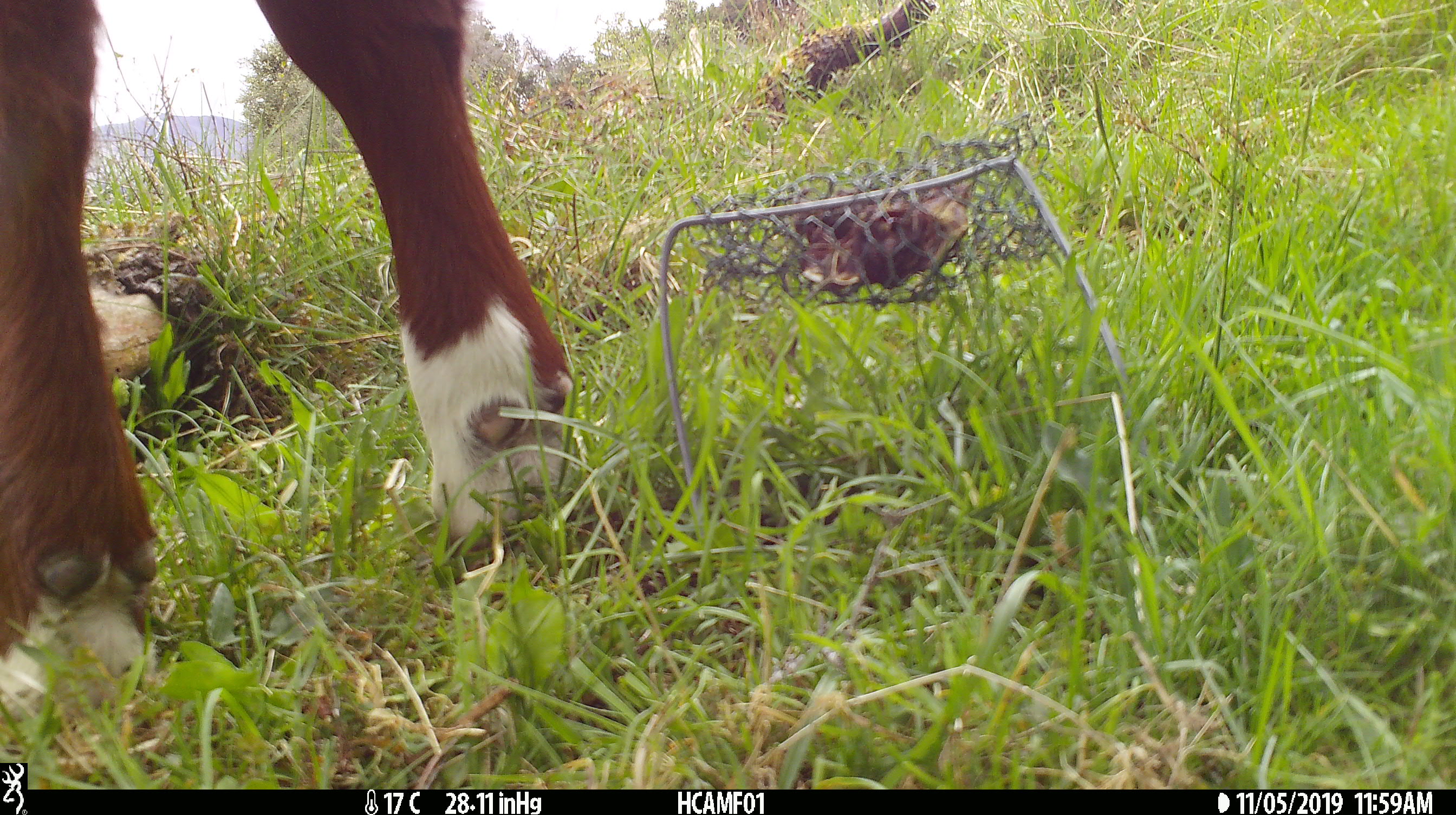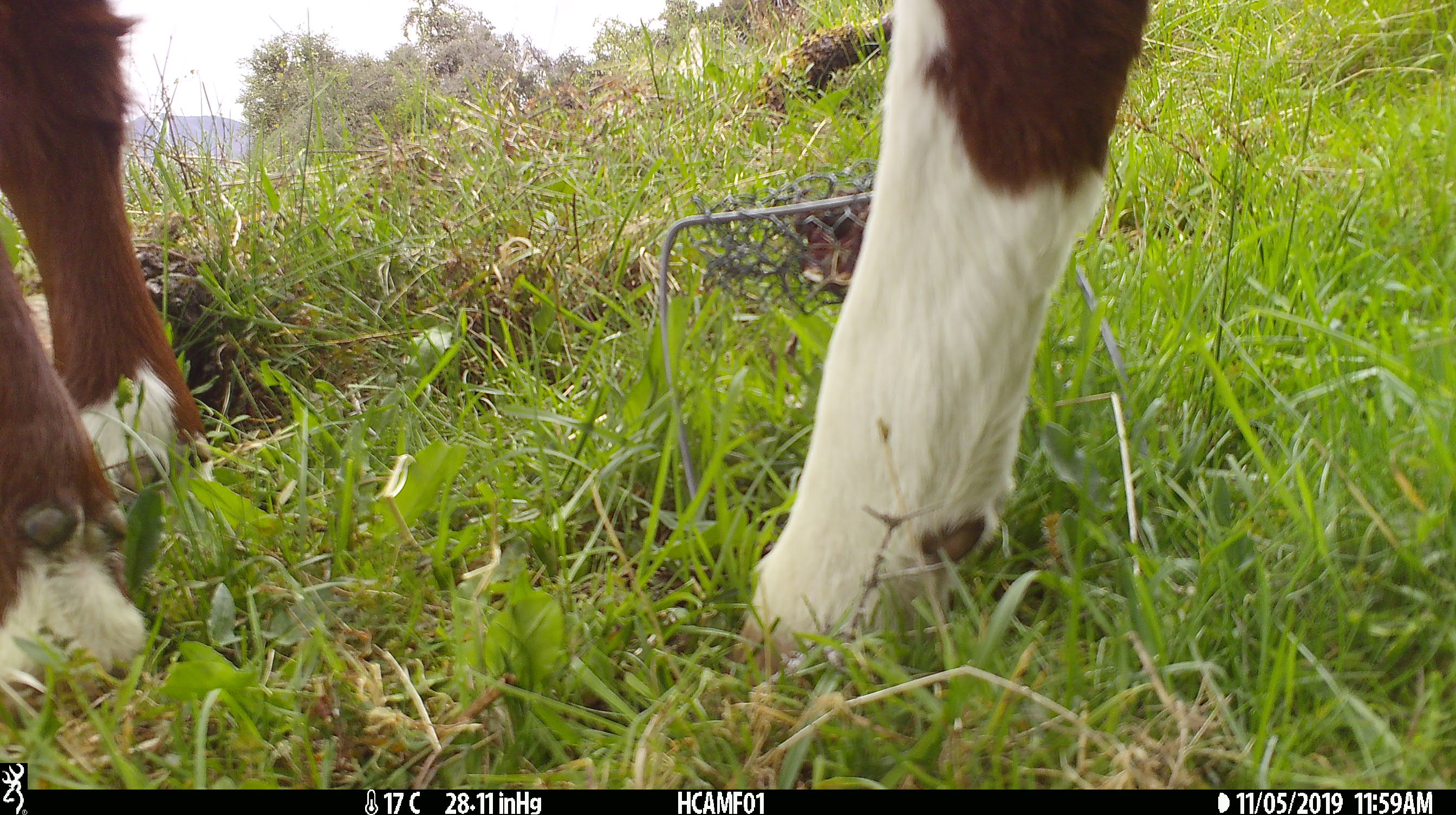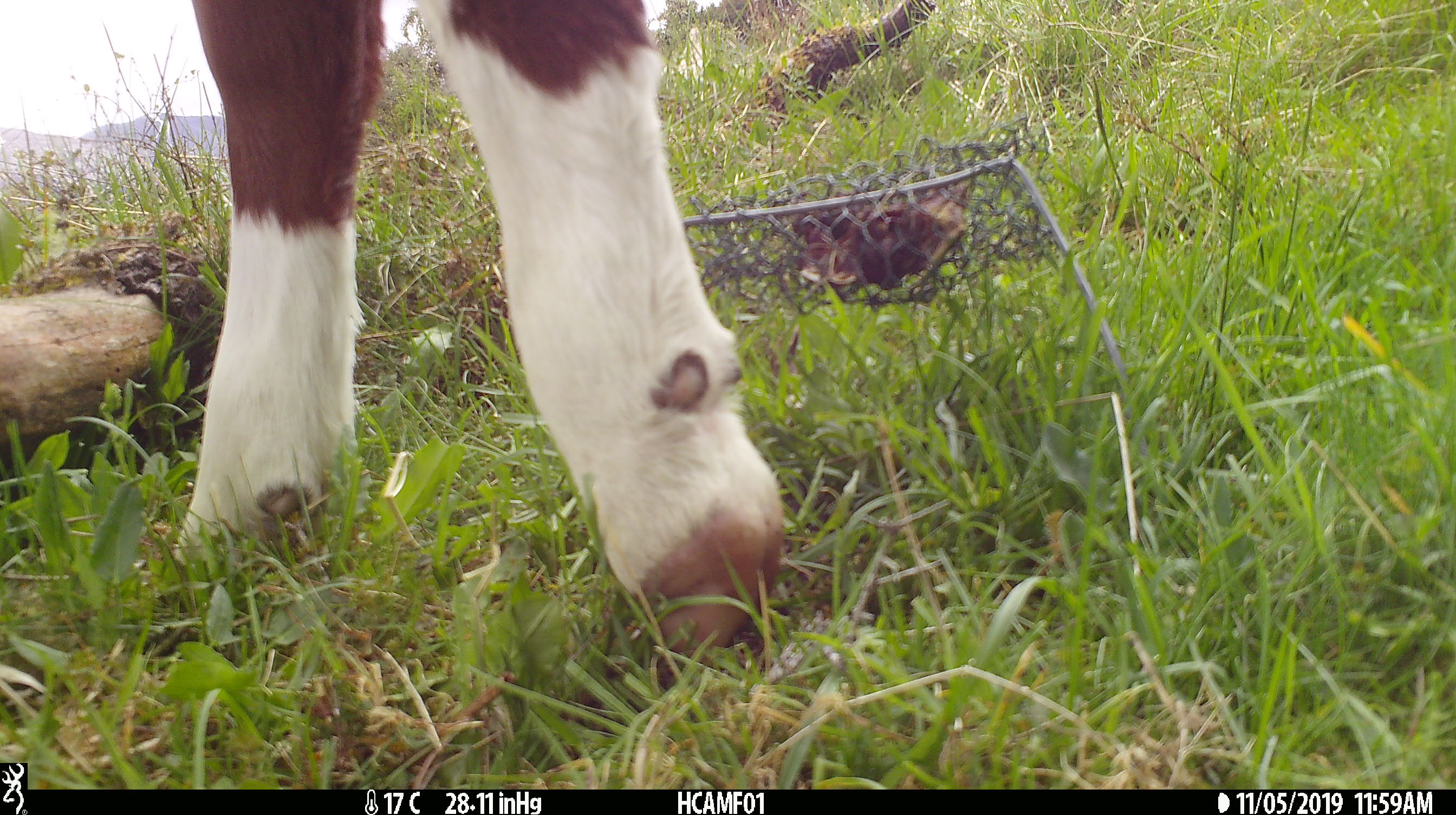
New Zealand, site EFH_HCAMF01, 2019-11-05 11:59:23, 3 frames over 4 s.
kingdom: Animalia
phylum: Chordata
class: Mammalia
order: Artiodactyla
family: Bovidae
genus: Bos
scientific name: Bos taurus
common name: domestic cow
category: cow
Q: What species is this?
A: Cow (domestic cow) (Bos taurus).